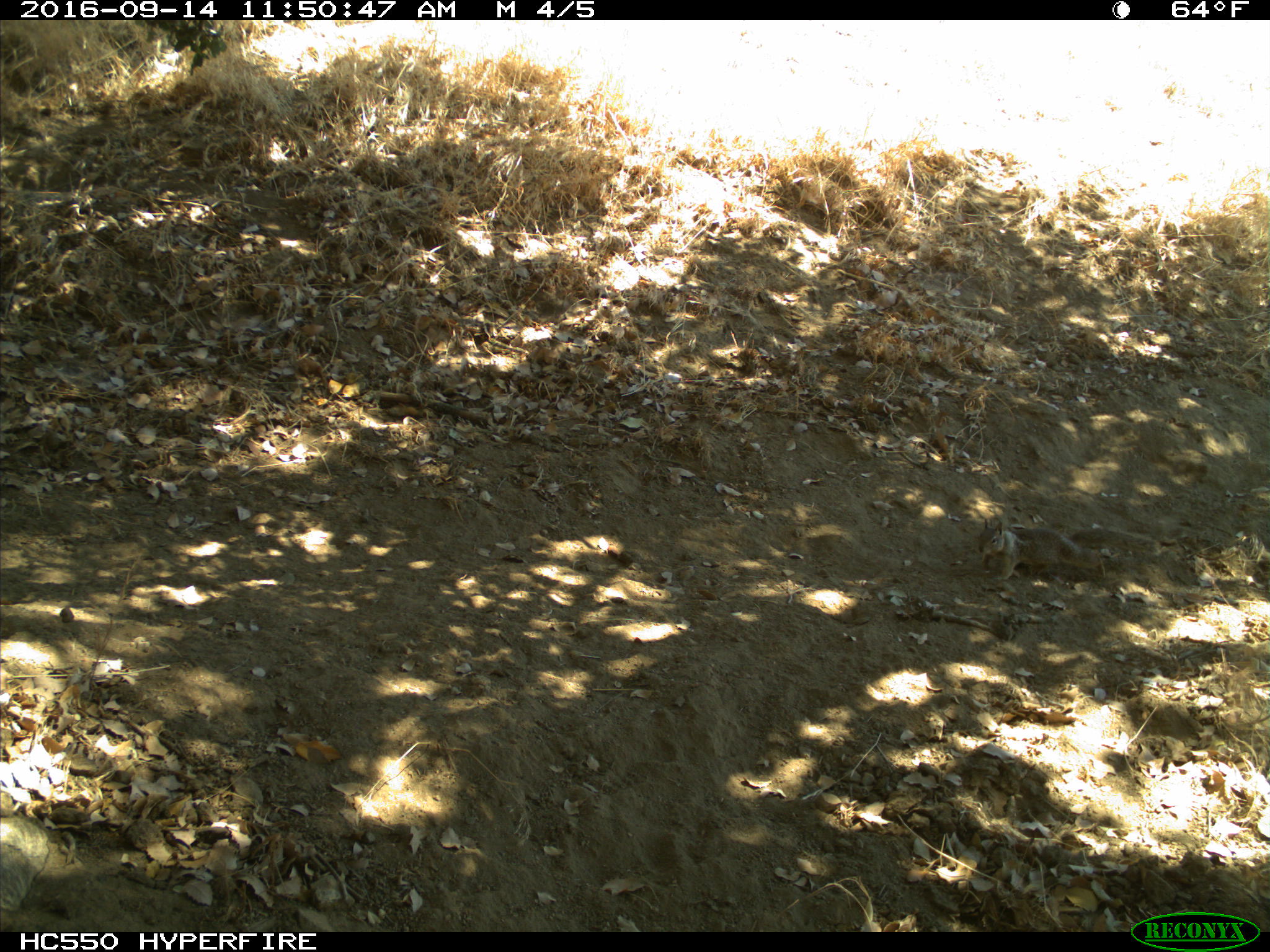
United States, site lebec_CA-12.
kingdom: Animalia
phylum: Chordata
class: Mammalia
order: Rodentia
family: Sciuridae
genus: Otospermophilus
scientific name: Otospermophilus beecheyi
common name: california ground squirrel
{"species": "Otospermophilus beecheyi (california ground squirrel)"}